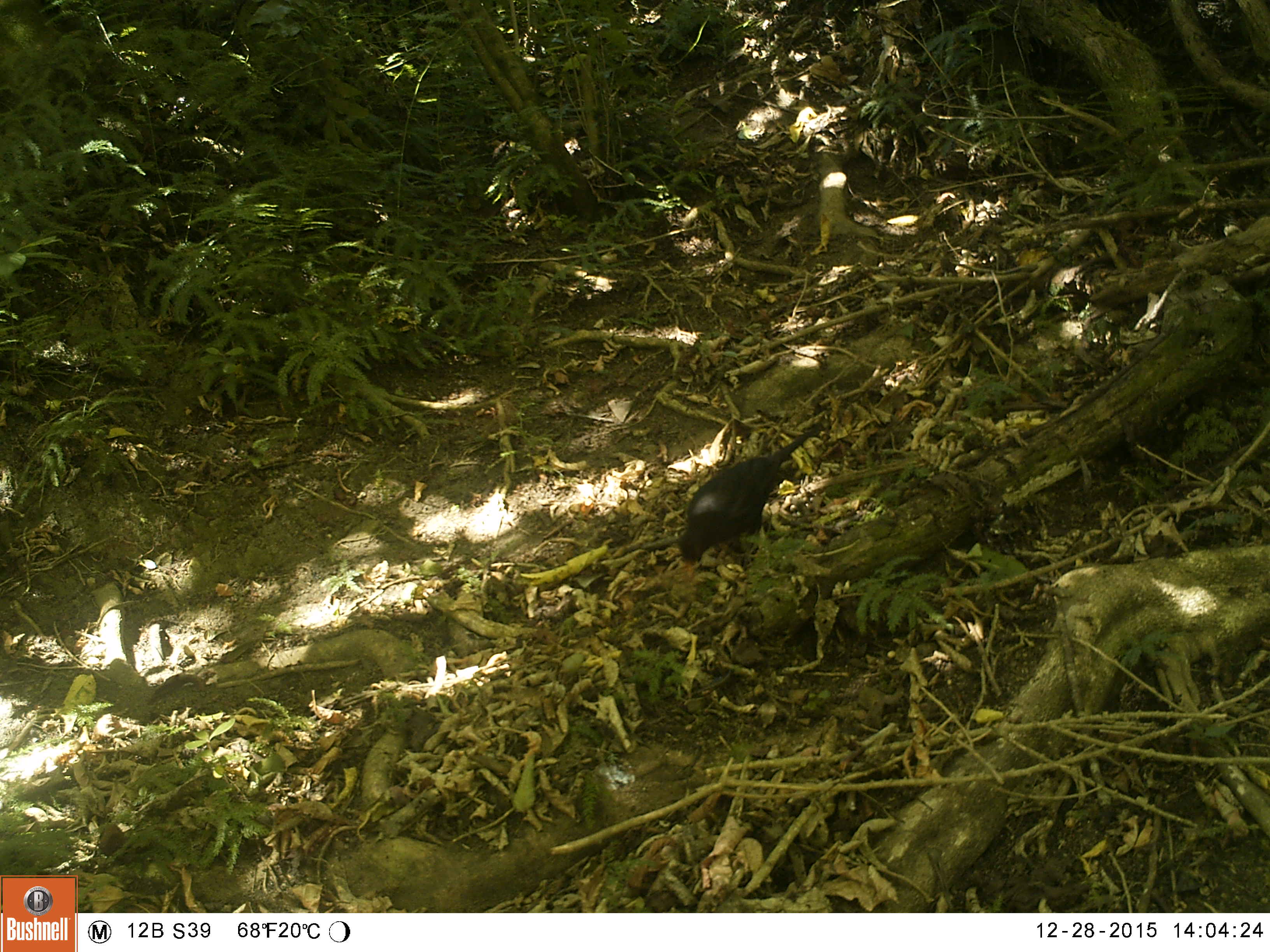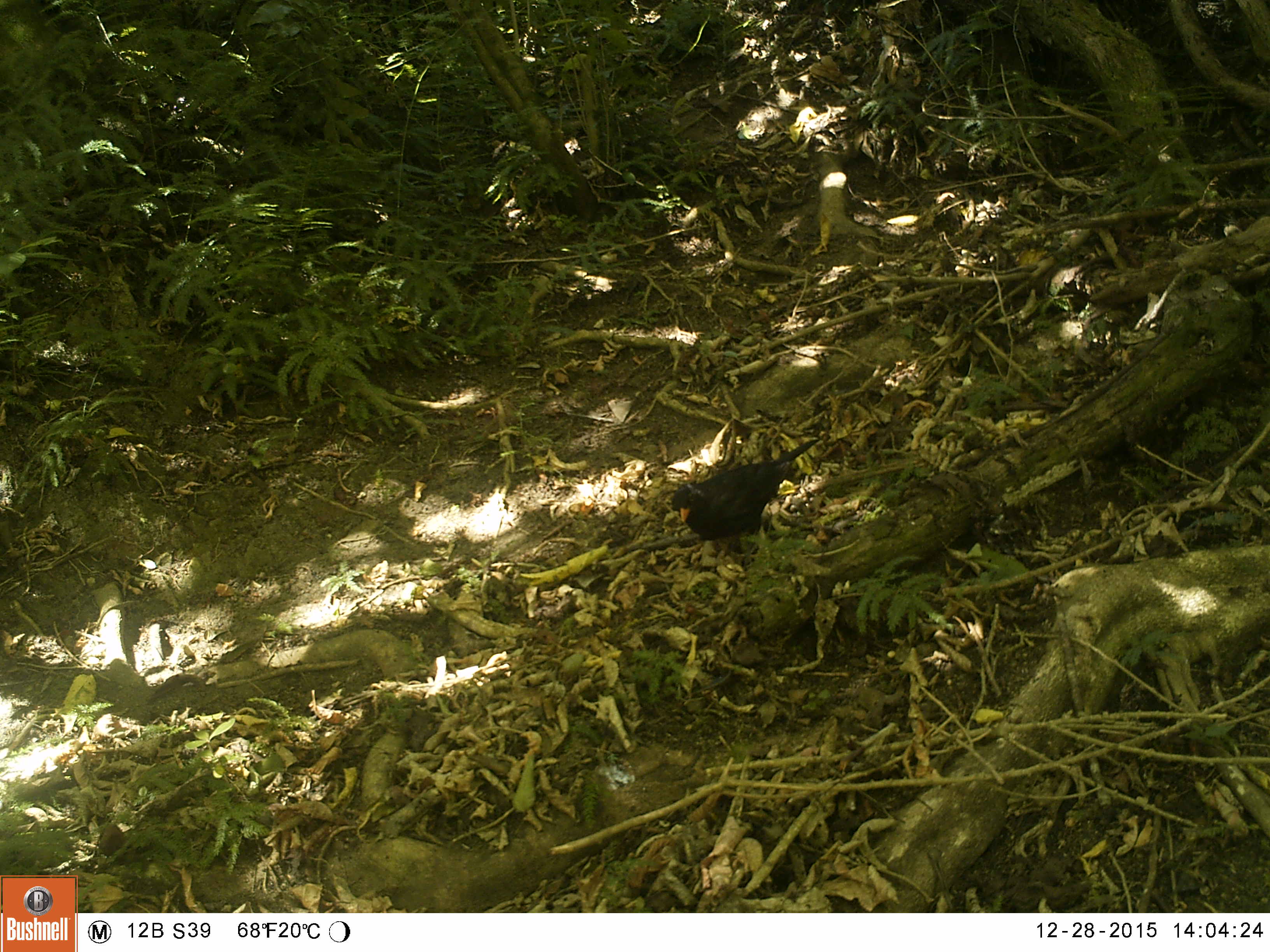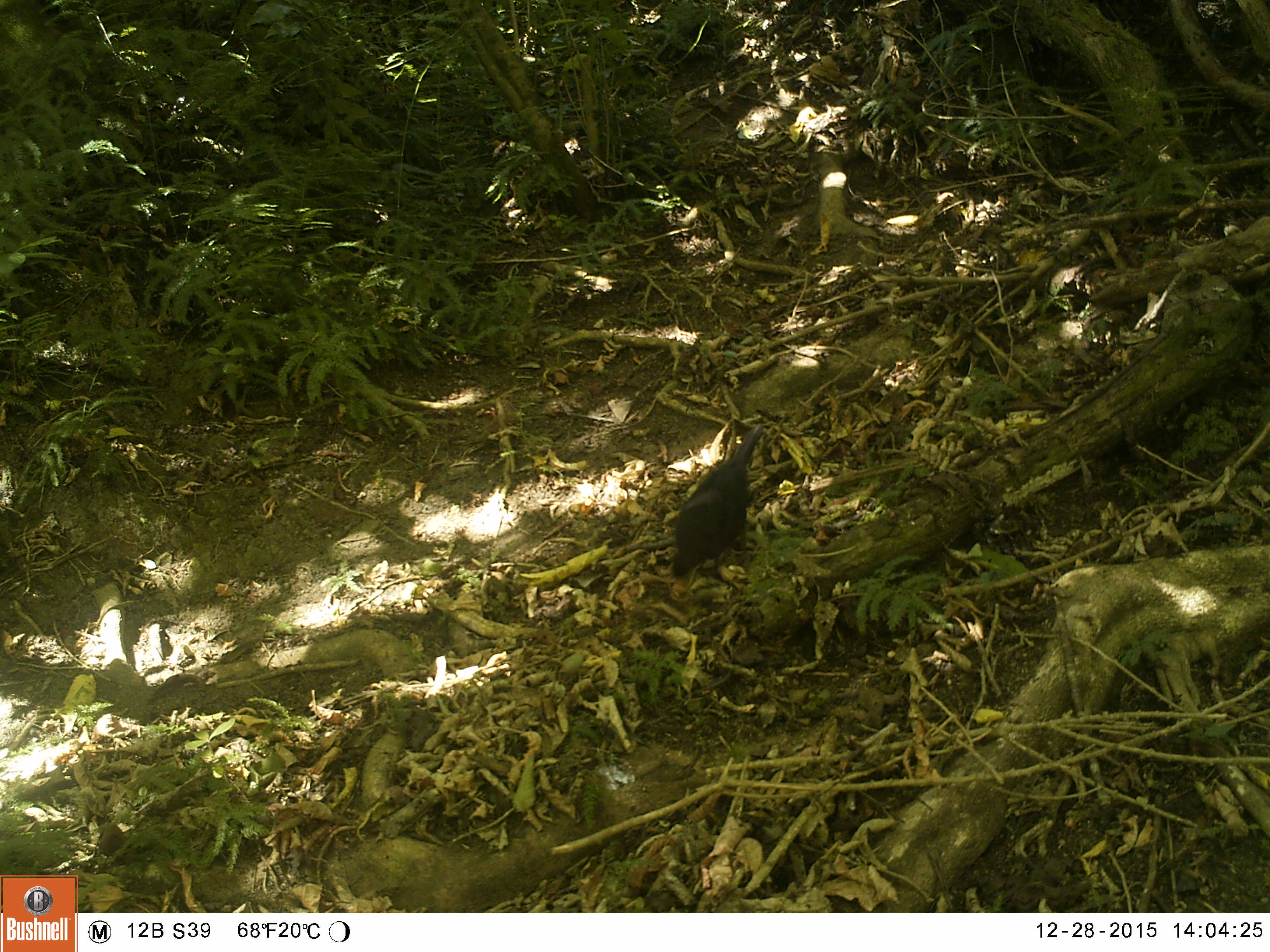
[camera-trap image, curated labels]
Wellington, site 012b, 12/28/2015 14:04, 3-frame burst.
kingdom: Animalia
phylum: Chordata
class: Aves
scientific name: Aves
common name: bird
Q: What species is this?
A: Bird (Aves).